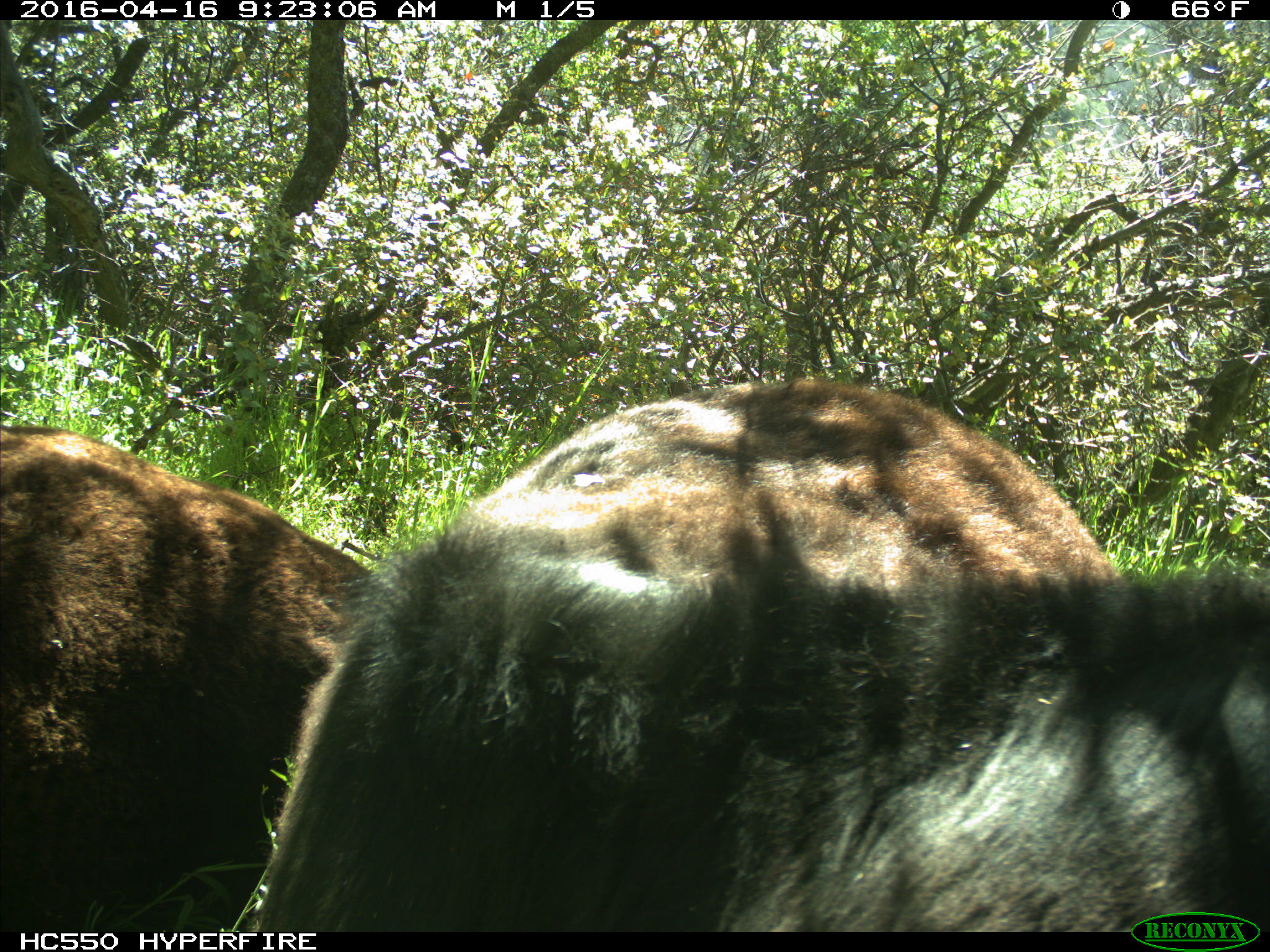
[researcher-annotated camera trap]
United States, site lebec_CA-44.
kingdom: Animalia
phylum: Chordata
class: Mammalia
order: Artiodactyla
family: Bovidae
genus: Bos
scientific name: Bos taurus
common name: domestic cow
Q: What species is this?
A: Bos taurus (domestic cow).